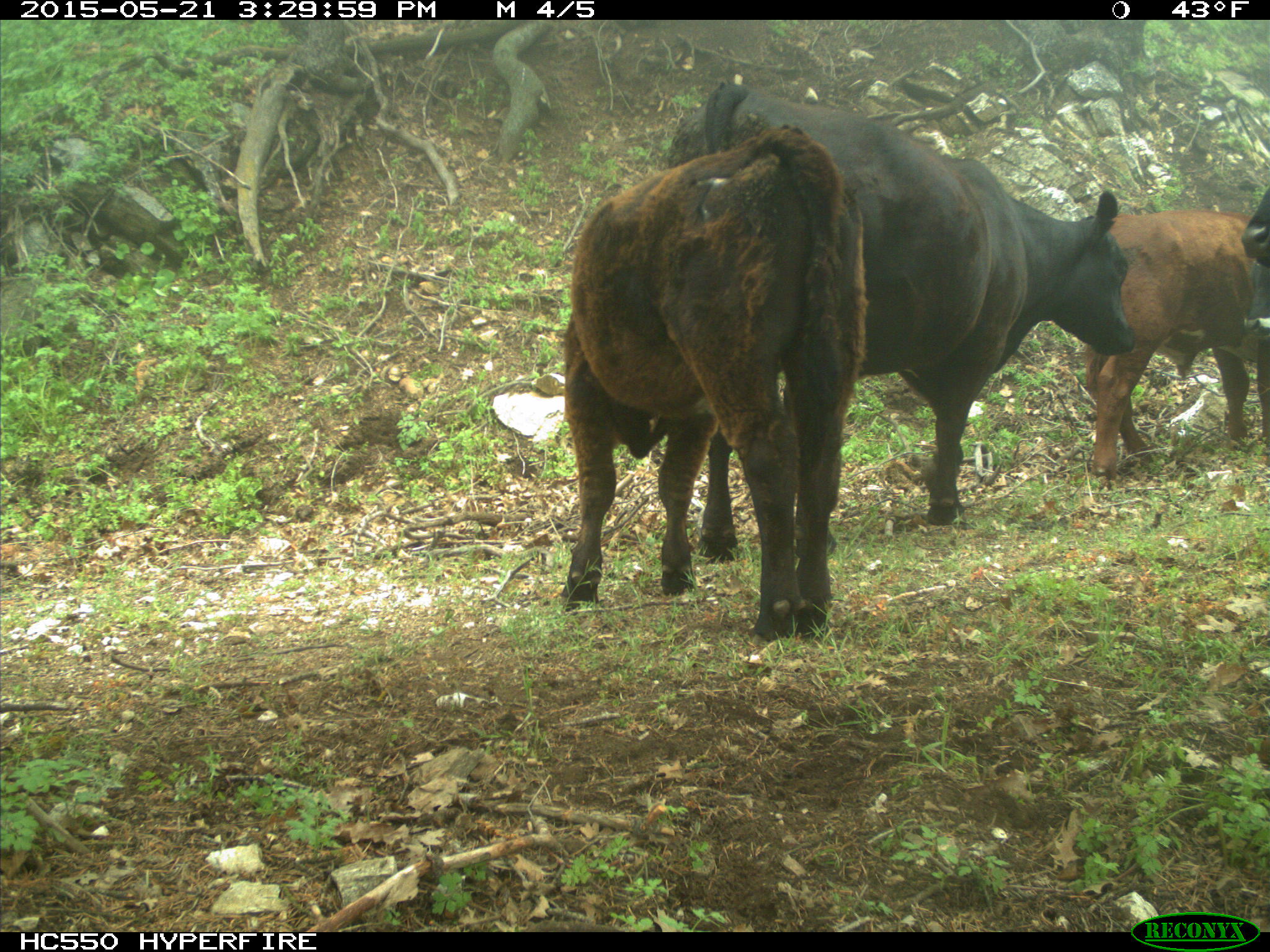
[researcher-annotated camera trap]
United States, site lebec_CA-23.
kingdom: Animalia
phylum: Chordata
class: Mammalia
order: Artiodactyla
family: Bovidae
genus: Bos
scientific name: Bos taurus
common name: domestic cow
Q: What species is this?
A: Bos taurus (domestic cow).